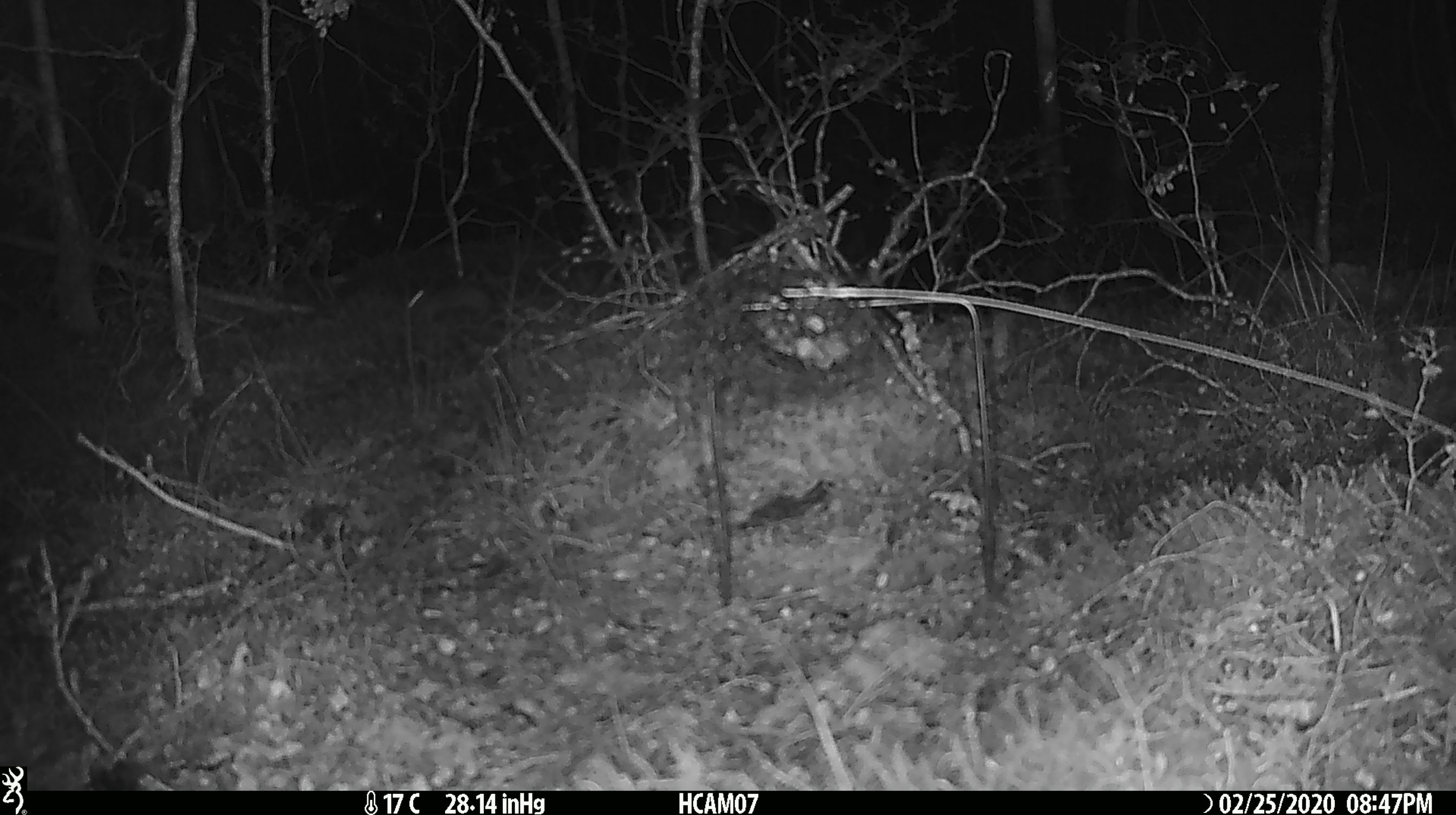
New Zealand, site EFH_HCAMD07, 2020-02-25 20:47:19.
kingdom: Animalia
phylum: Chordata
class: Mammalia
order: Rodentia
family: Muridae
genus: Mus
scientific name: Mus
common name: mouse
Mouse (Mus).